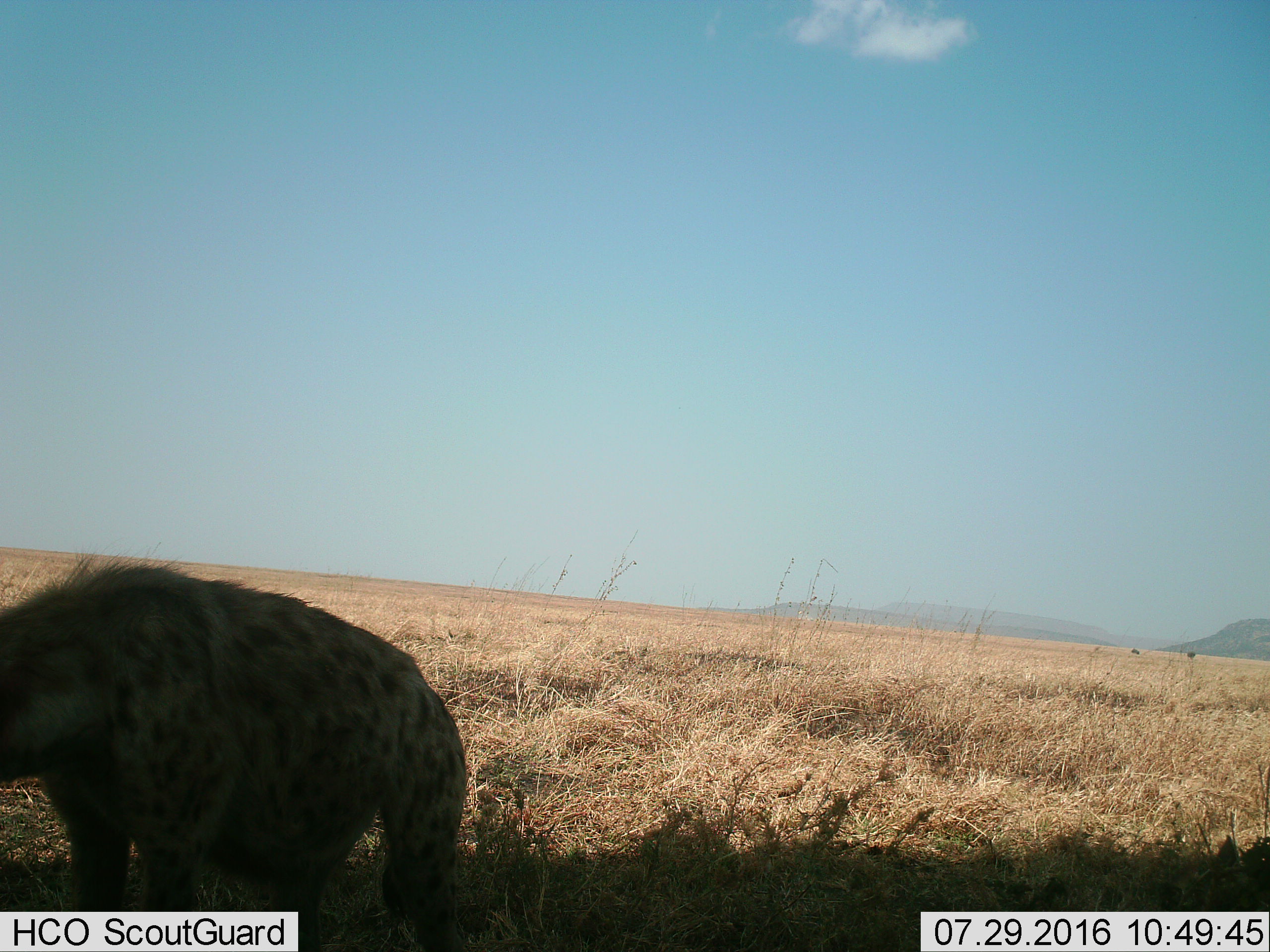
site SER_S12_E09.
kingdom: Animalia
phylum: Chordata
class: Mammalia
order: Carnivora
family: Hyaenidae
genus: Crocuta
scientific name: Crocuta crocuta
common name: spotted hyena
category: hyenaspotted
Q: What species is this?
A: Hyenaspotted (spotted hyena) (Crocuta crocuta).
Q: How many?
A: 1.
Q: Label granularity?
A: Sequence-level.